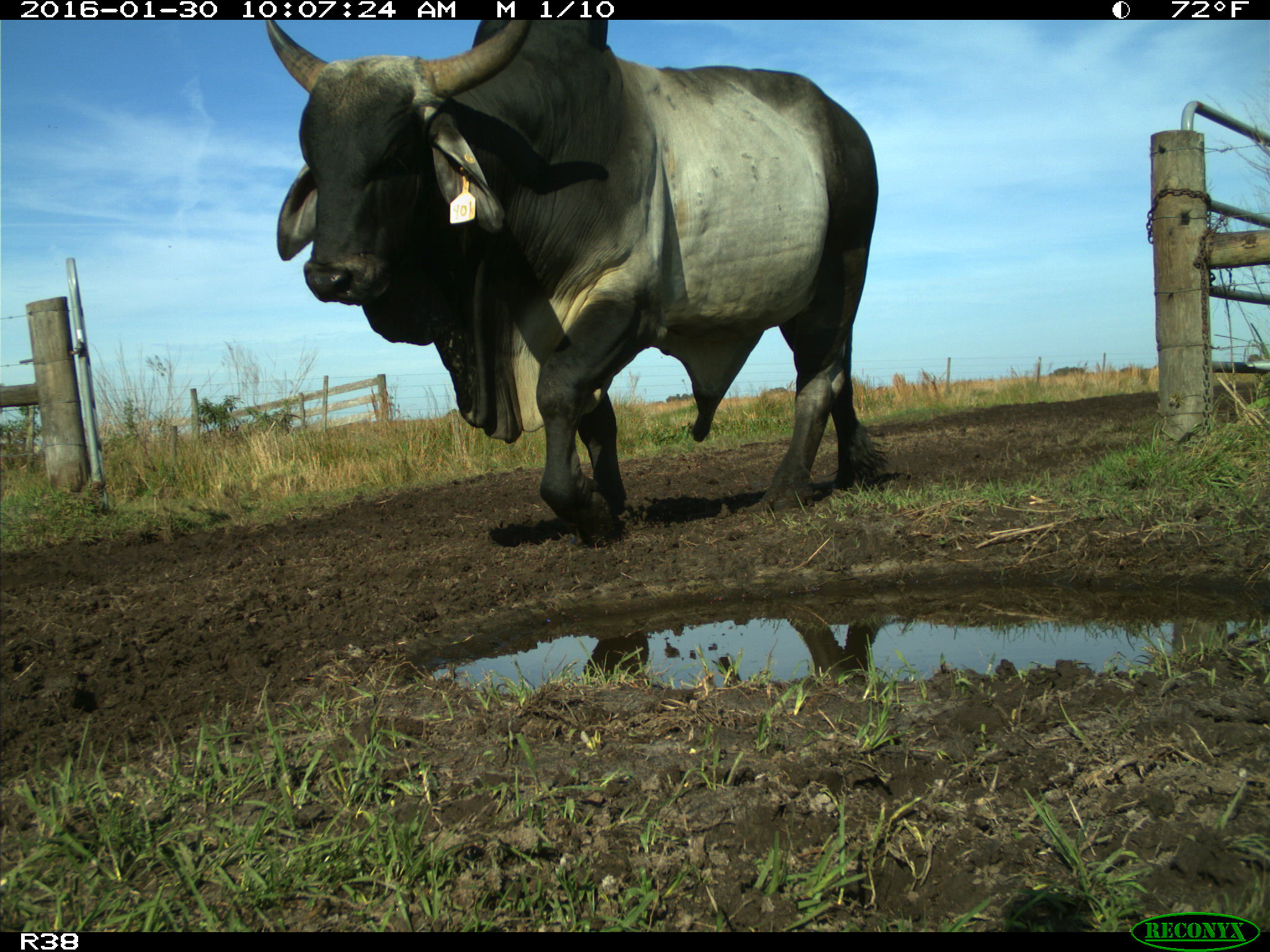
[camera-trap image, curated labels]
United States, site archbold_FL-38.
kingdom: Animalia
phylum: Chordata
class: Mammalia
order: Artiodactyla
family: Bovidae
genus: Bos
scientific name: Bos taurus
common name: domestic cow